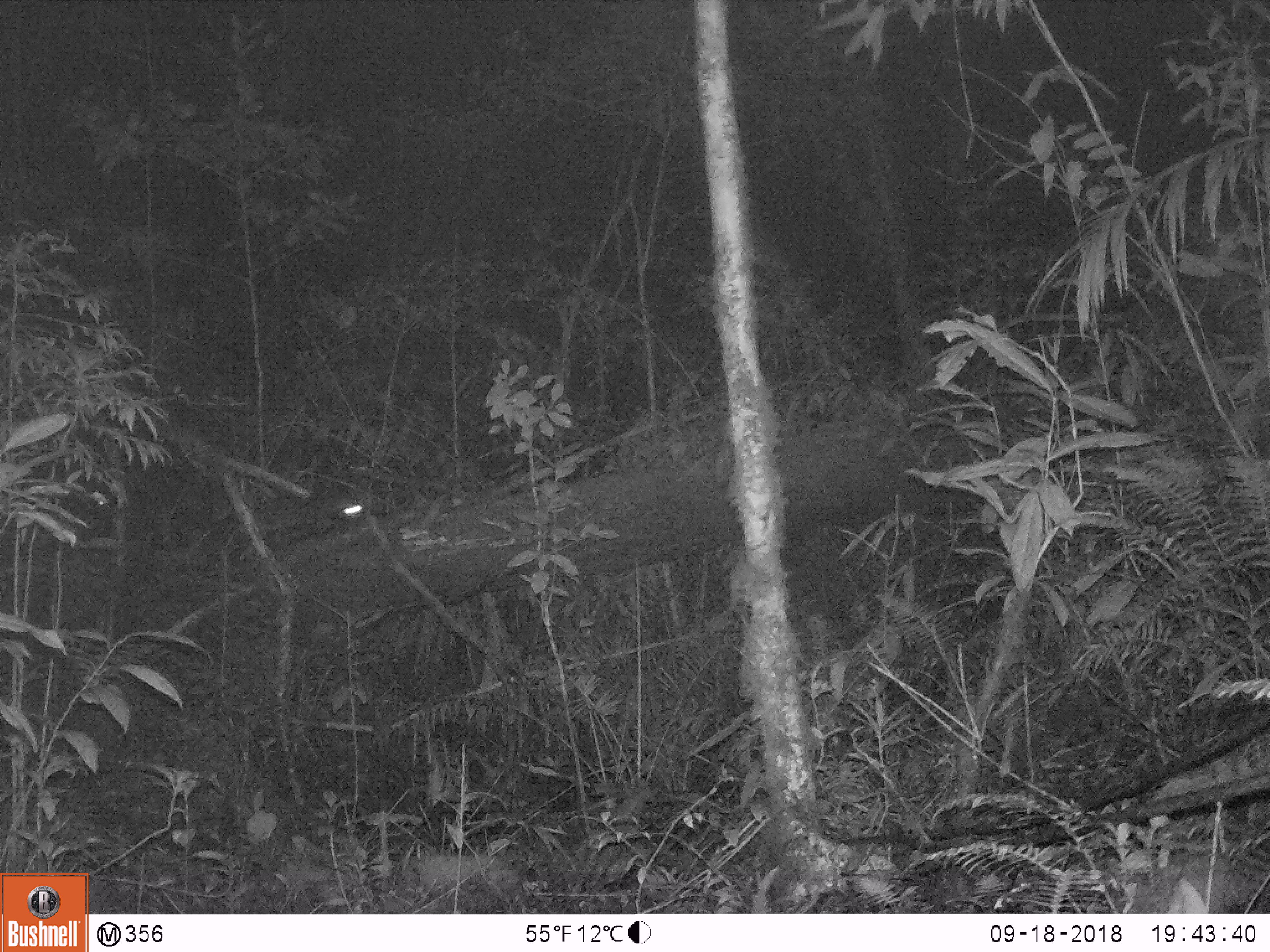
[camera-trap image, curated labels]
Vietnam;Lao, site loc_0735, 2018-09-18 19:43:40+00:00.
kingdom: Animalia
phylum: Chordata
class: Mammalia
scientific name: Mammalia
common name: mammal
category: unidentified small mammal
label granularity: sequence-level